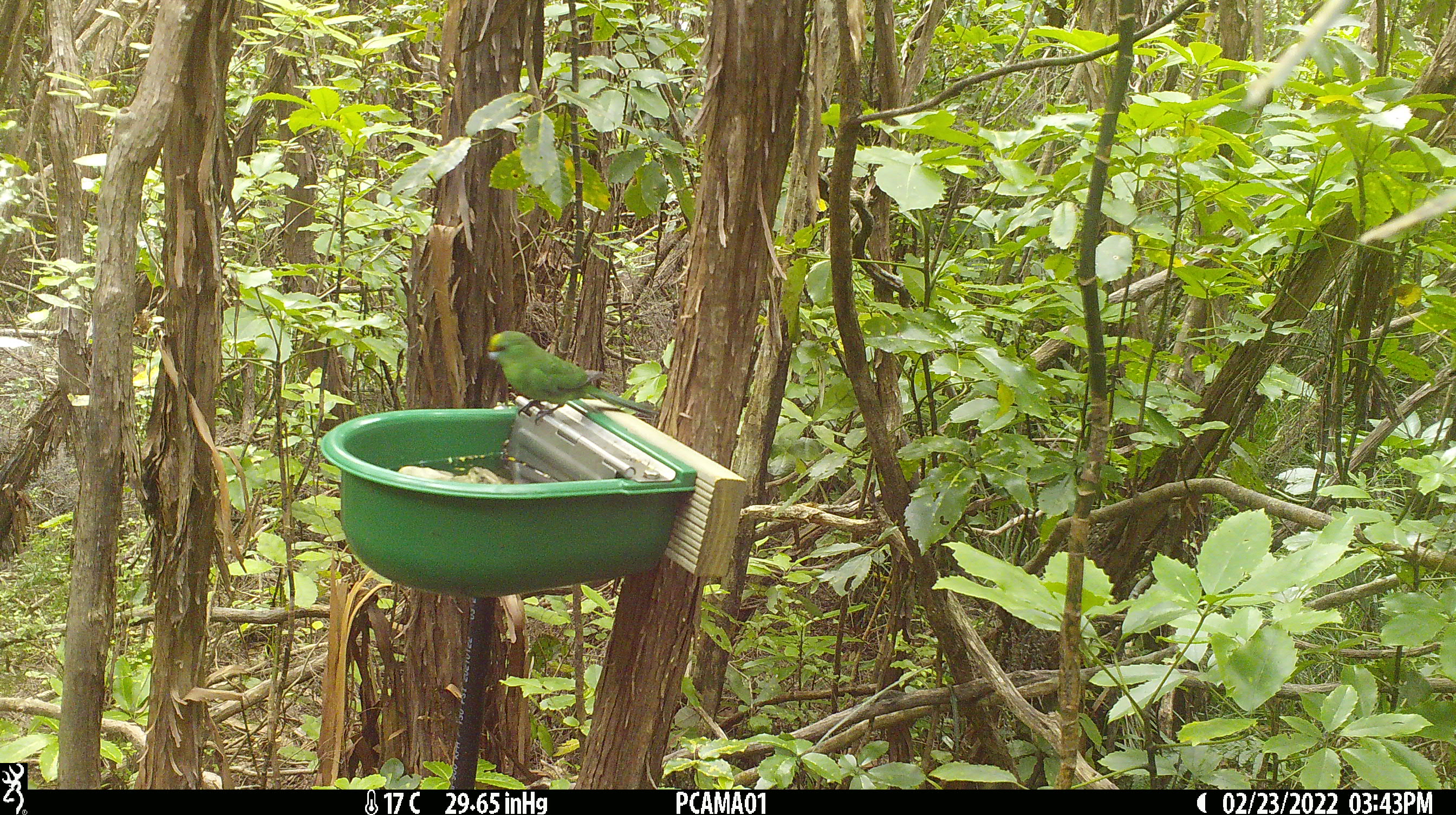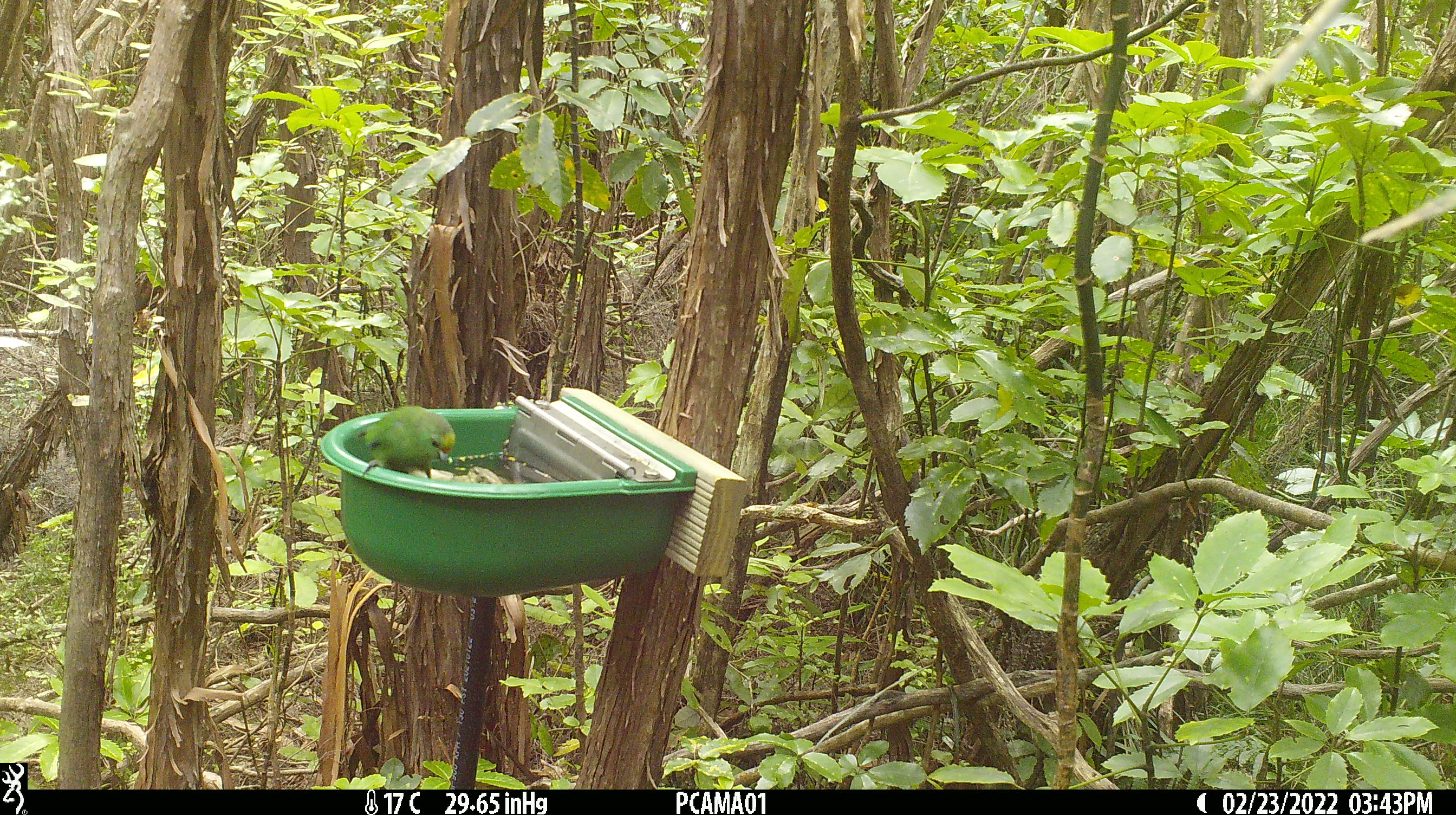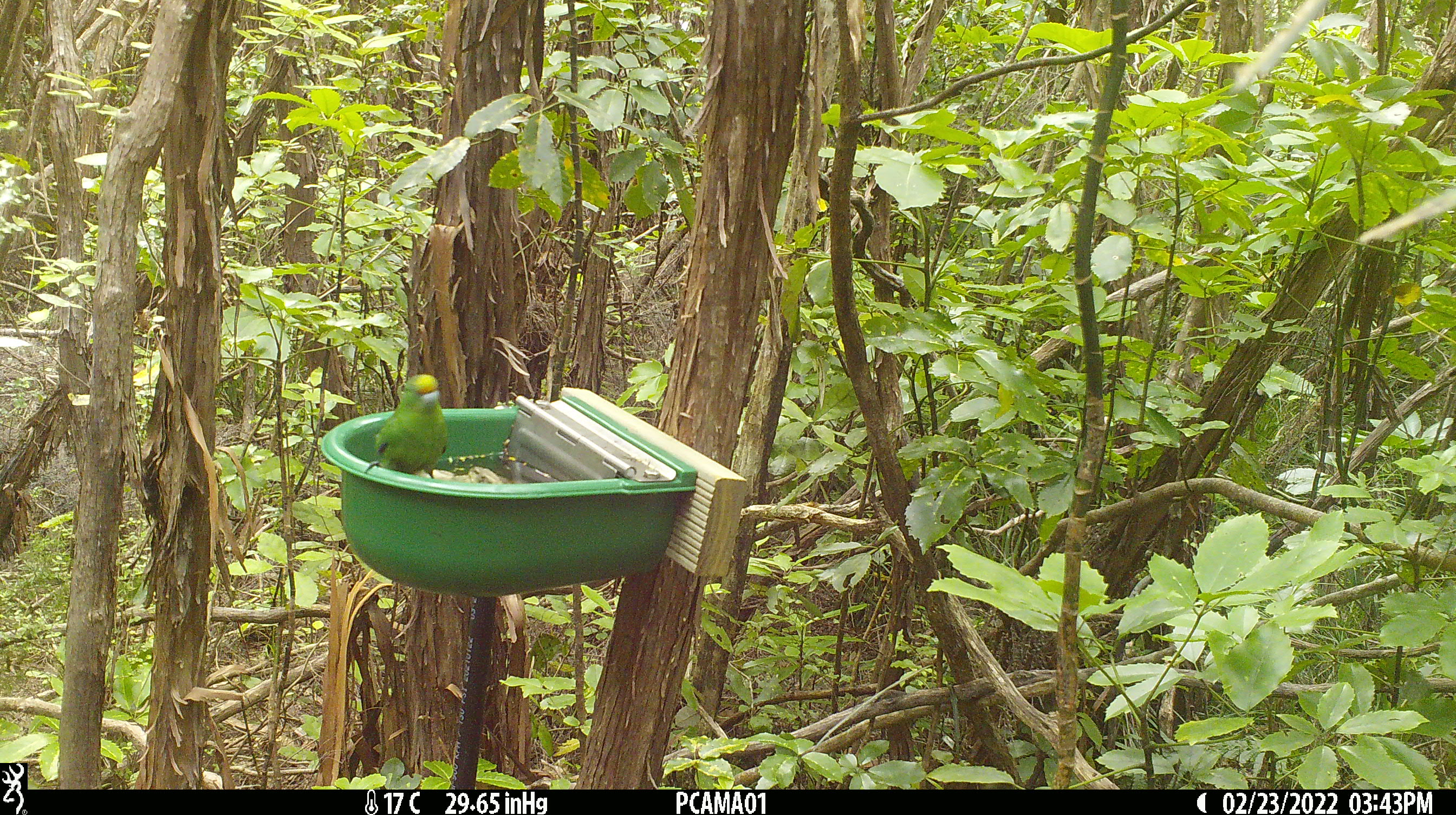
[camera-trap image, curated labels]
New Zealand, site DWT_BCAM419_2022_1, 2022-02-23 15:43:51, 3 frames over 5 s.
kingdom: Animalia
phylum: Chordata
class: Aves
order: Psittaciformes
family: Psittaculidae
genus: Cyanoramphus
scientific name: Cyanoramphus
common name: parakeet